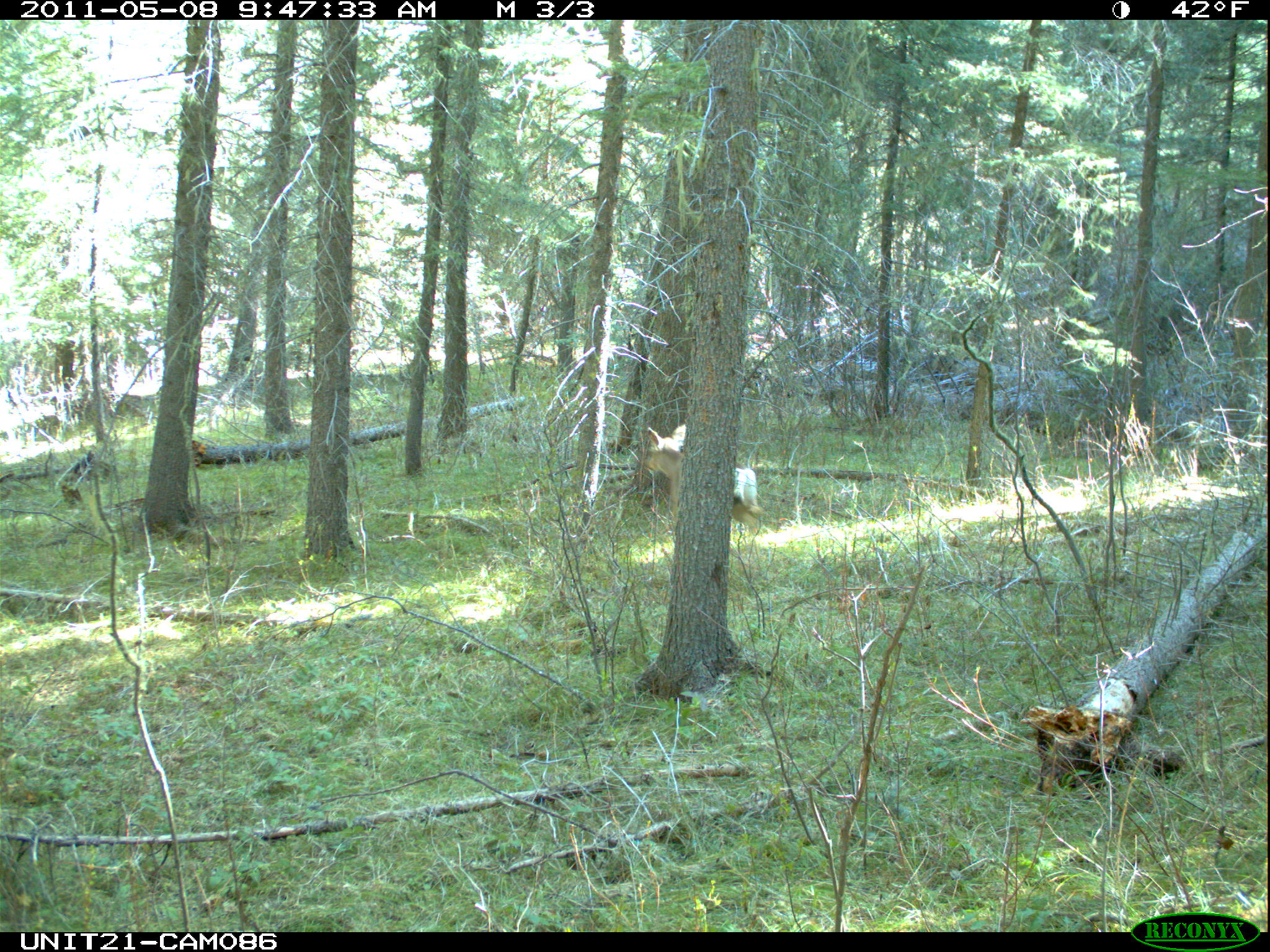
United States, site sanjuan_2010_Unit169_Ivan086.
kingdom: Animalia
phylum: Chordata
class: Mammalia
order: Artiodactyla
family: Cervidae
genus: Odocoileus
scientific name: Odocoileus hemionus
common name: mule deer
Odocoileus hemionus (mule deer).